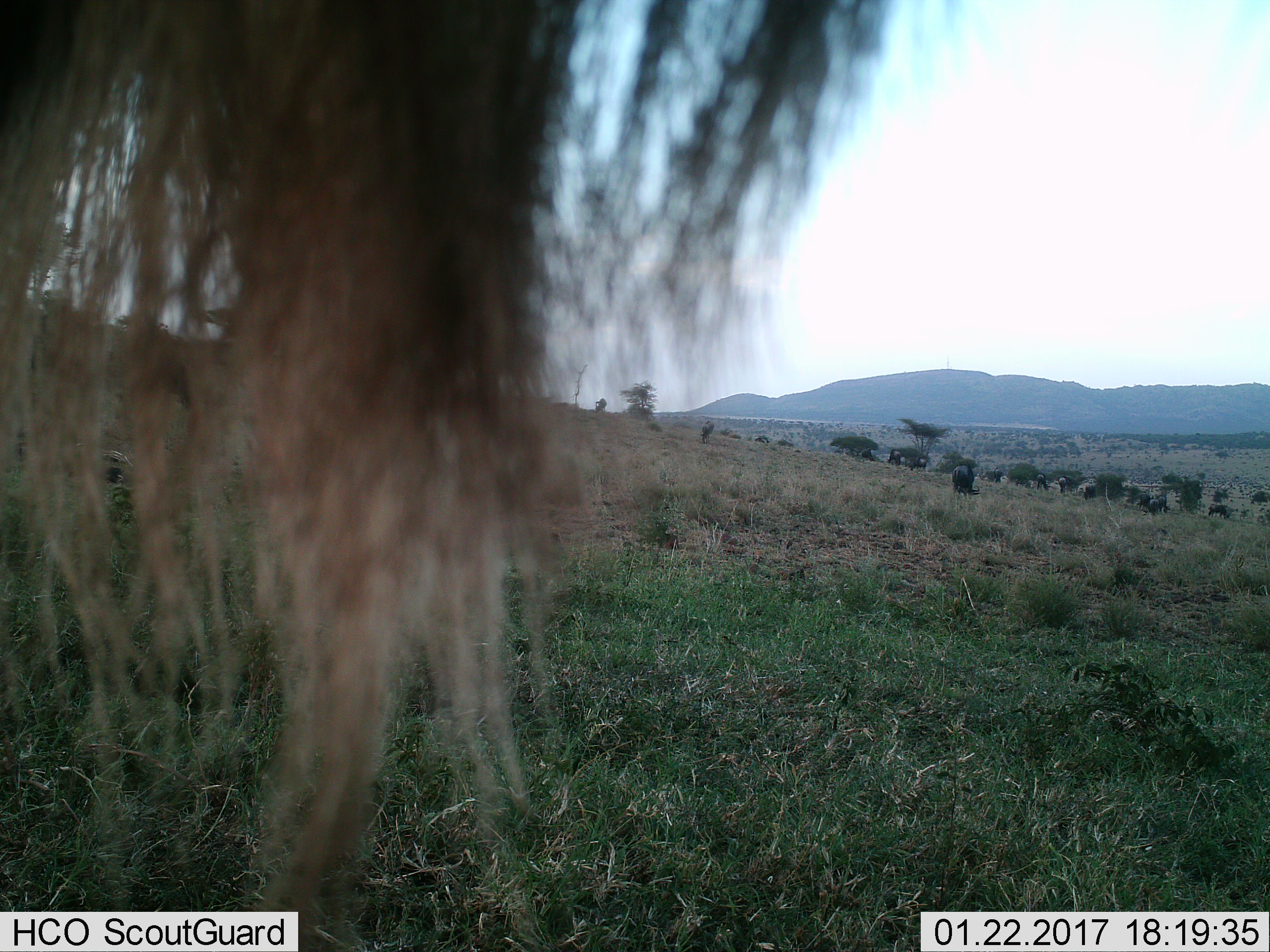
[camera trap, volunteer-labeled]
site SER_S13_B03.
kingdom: Animalia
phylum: Chordata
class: Mammalia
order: Artiodactyla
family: Bovidae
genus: Connochaetes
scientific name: Connochaetes taurinus taurinus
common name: blue wildebeest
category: wildebeestblue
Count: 11-50.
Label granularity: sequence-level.